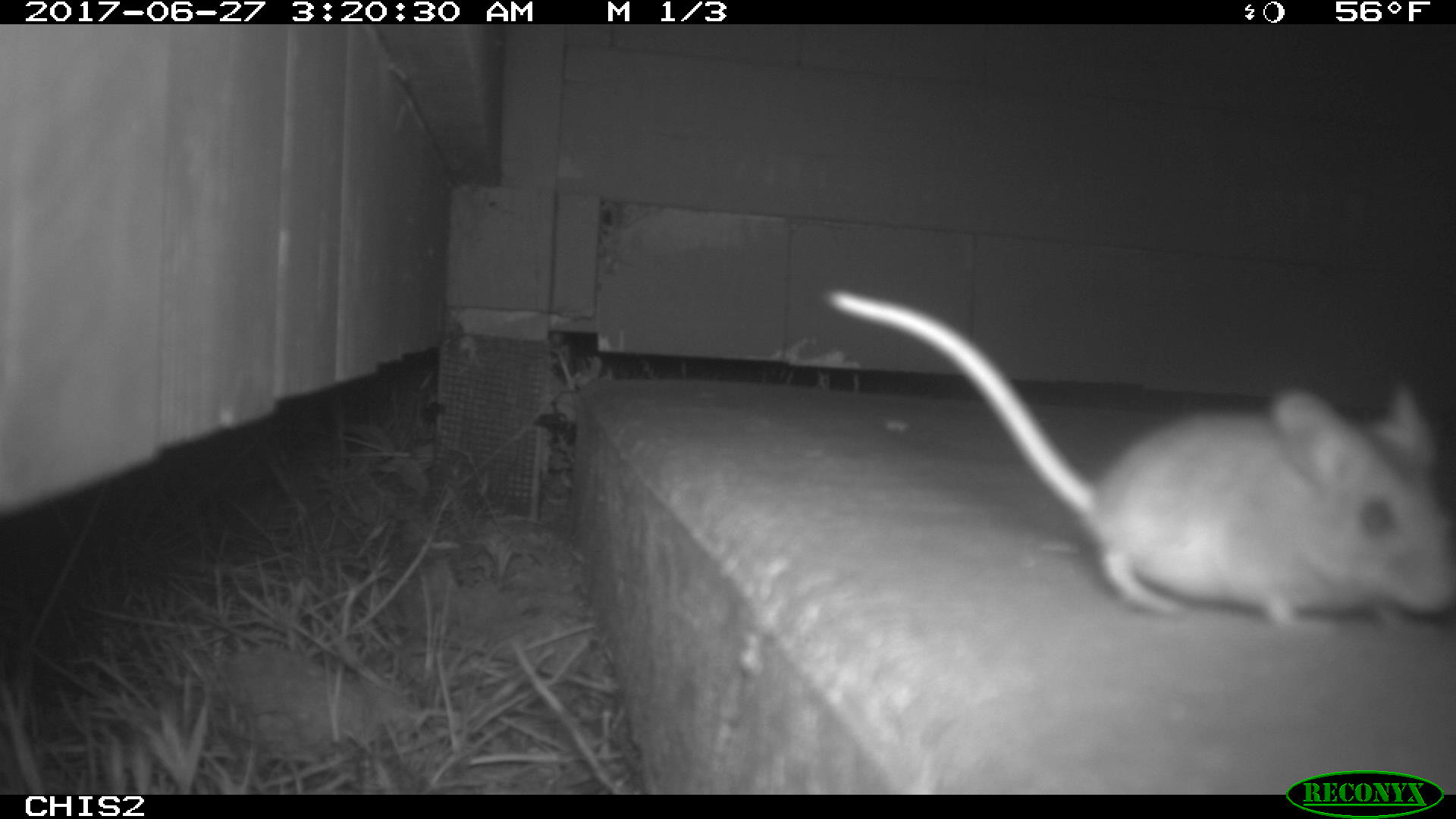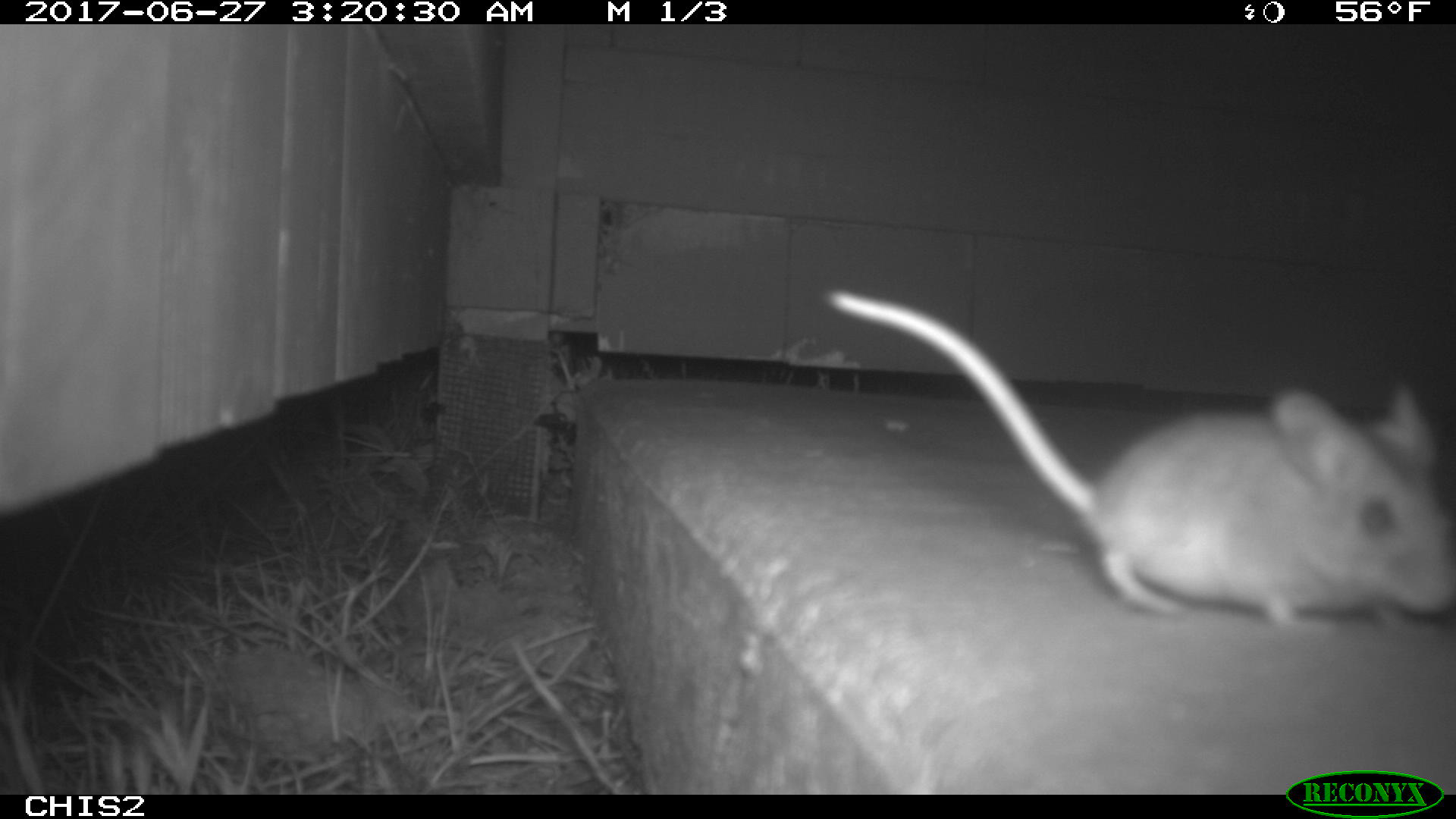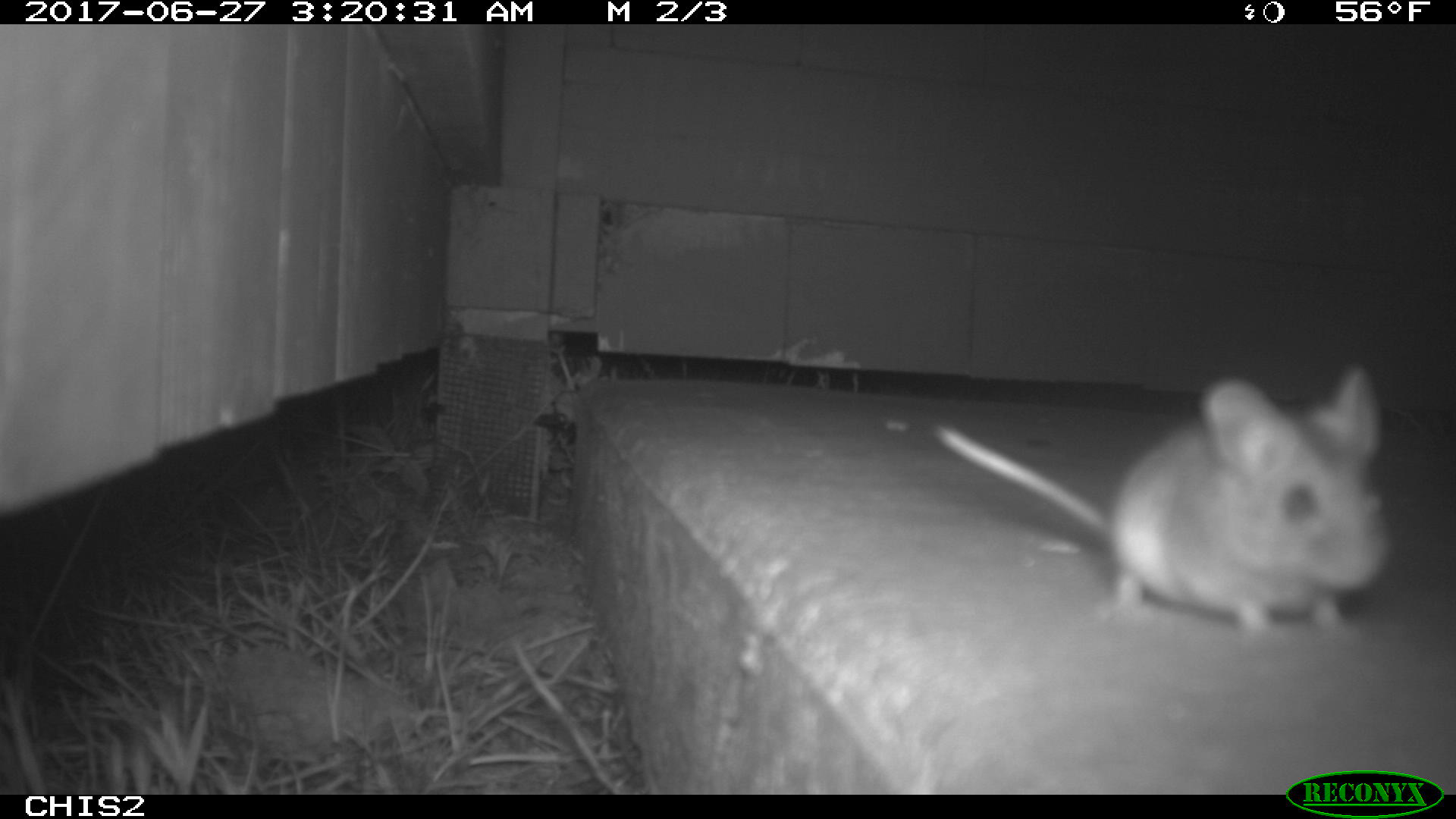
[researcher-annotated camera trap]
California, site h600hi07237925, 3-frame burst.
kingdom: Animalia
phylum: Chordata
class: Mammalia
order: Rodentia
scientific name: Rodentia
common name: rodent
Rodent (Rodentia).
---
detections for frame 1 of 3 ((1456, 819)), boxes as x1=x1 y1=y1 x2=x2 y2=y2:
rodent: x1=827 y1=289 x2=1455 y2=629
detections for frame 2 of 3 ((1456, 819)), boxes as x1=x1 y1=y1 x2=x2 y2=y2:
rodent: x1=825 y1=290 x2=1455 y2=630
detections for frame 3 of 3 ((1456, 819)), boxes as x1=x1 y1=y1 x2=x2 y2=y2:
rodent: x1=934 y1=364 x2=1395 y2=639